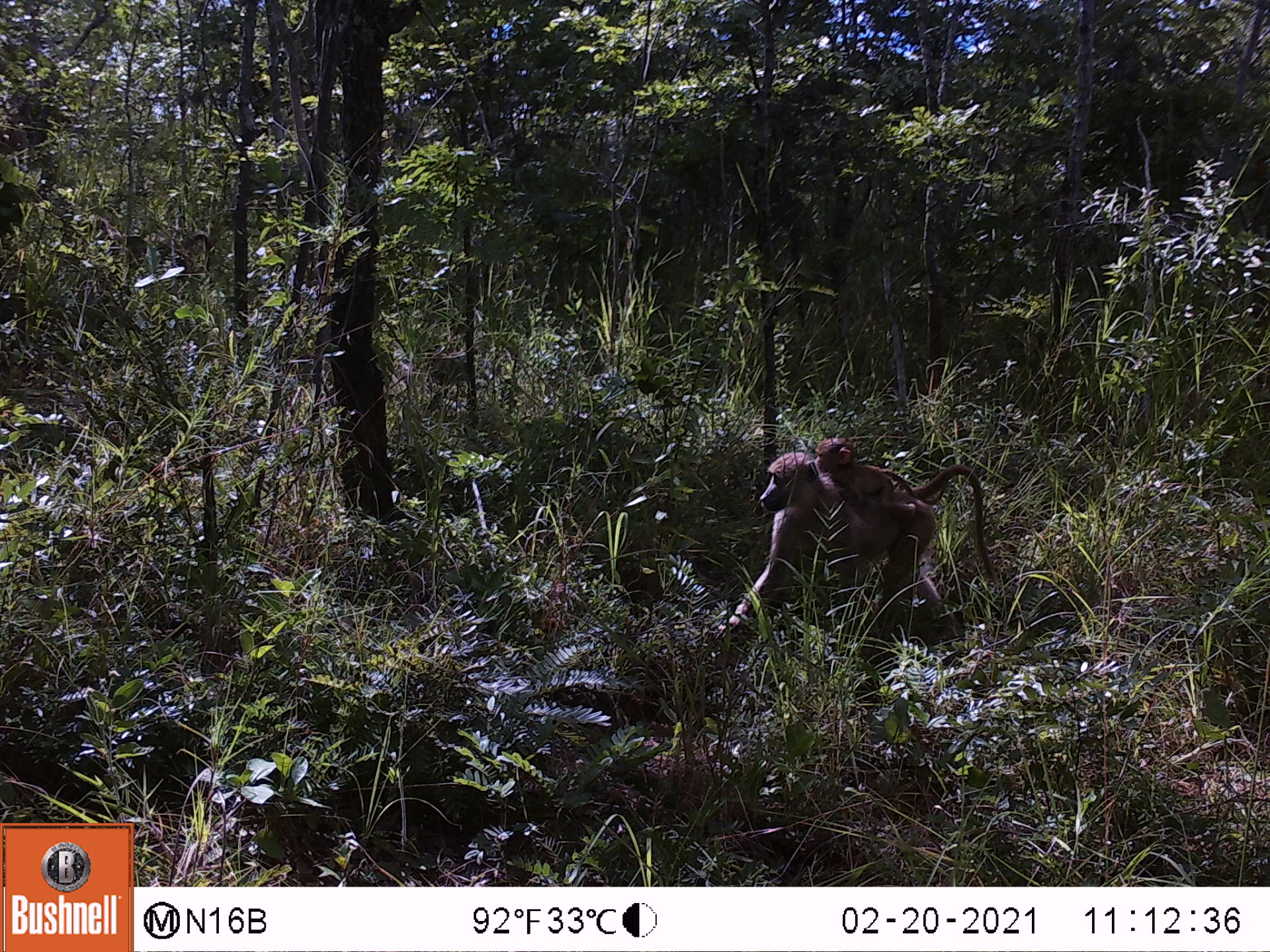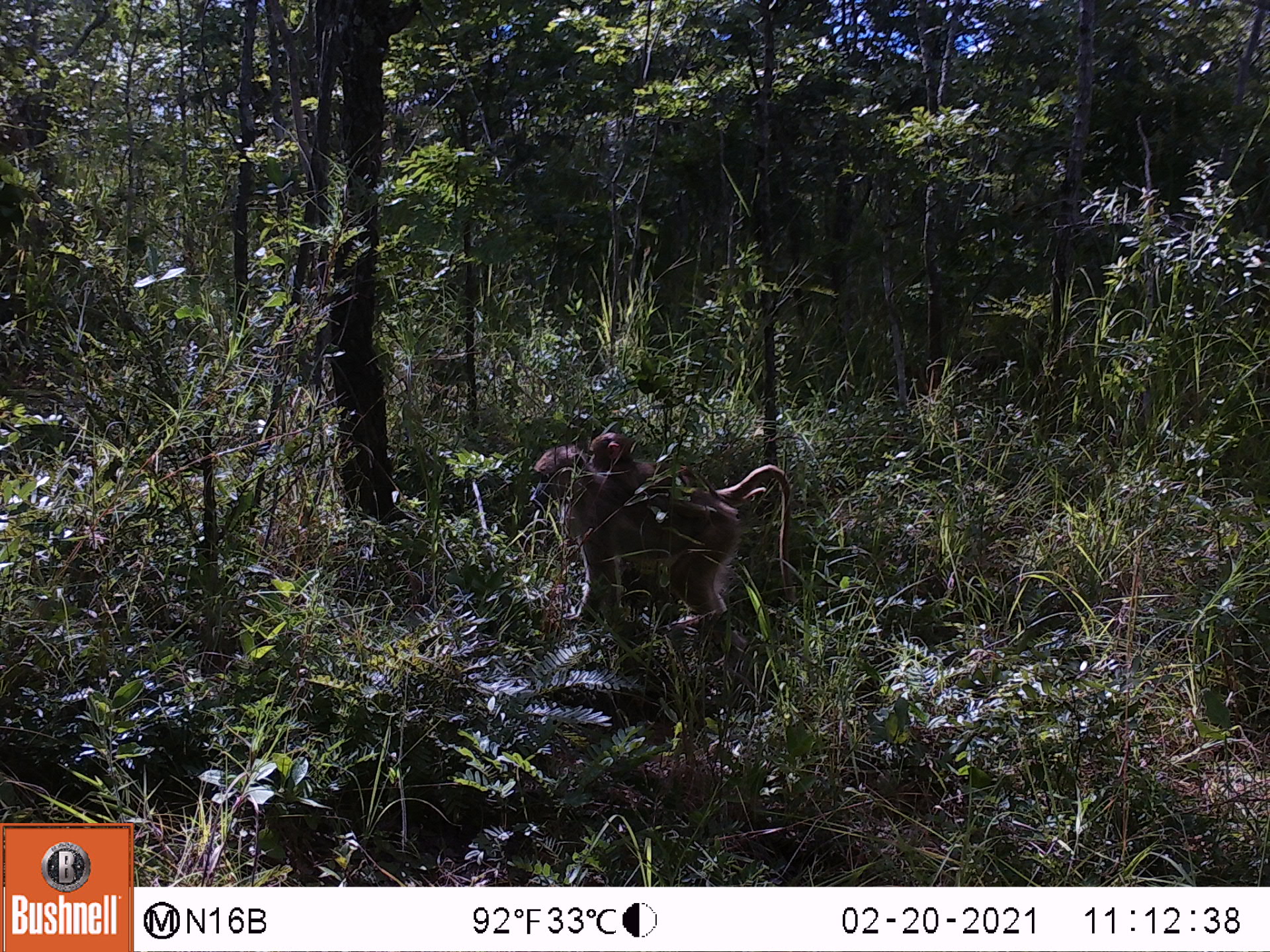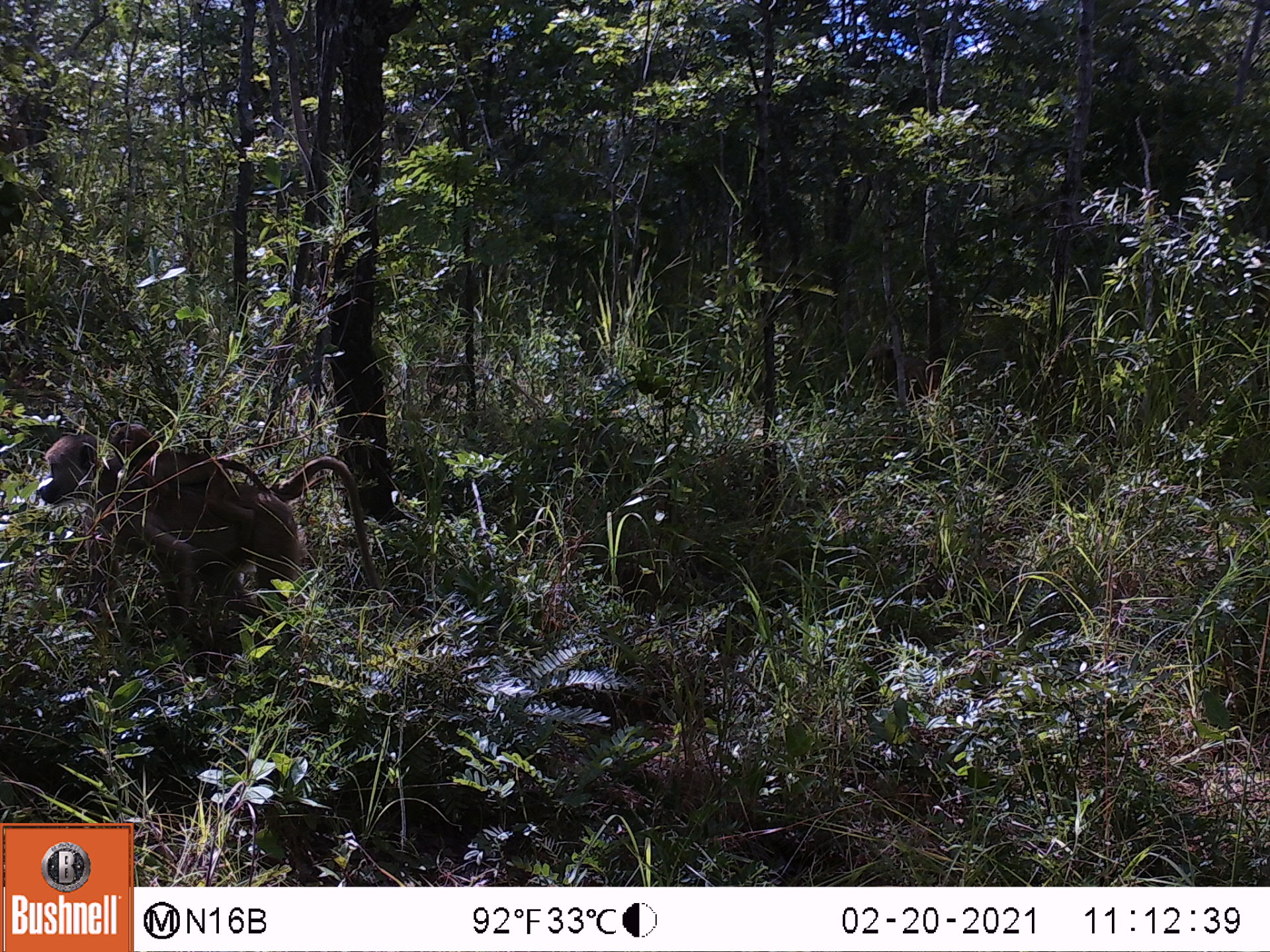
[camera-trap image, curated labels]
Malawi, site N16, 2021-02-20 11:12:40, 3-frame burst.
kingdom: Animalia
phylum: Chordata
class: Mammalia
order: Primates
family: Cercopithecidae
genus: Papio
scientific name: Papio cynocephalus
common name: yellow baboon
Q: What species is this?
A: Yellow baboon (Papio cynocephalus).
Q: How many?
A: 2.